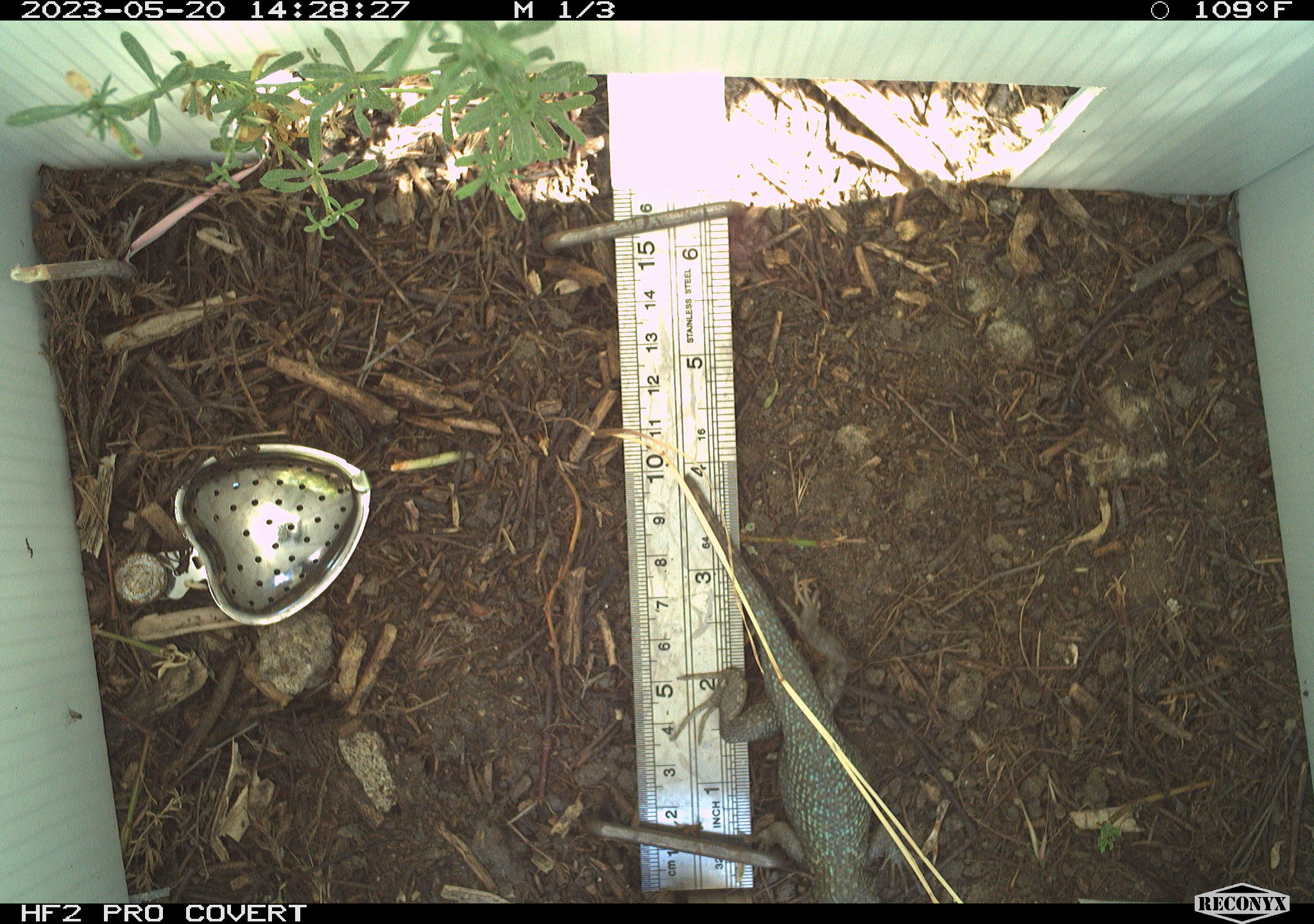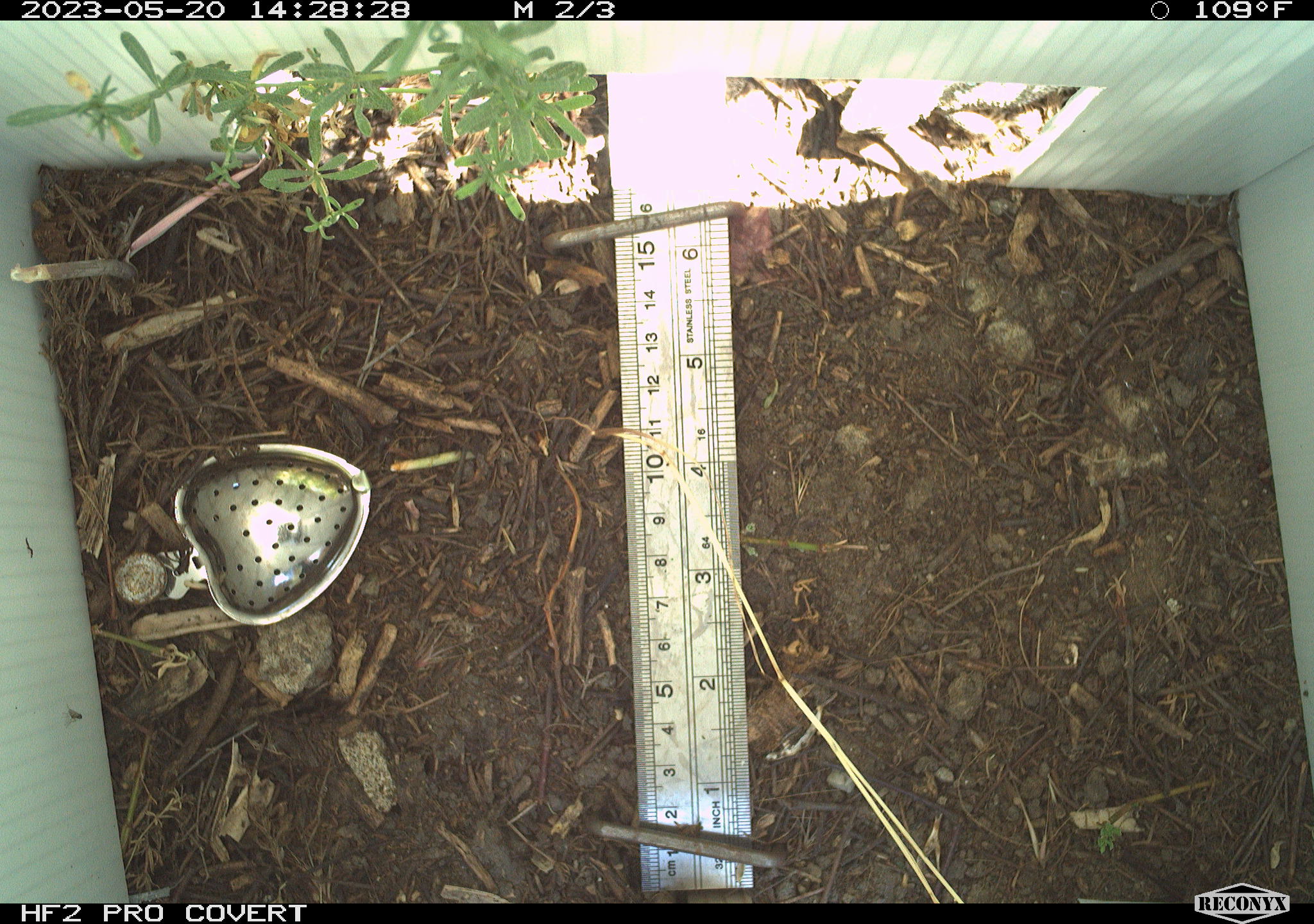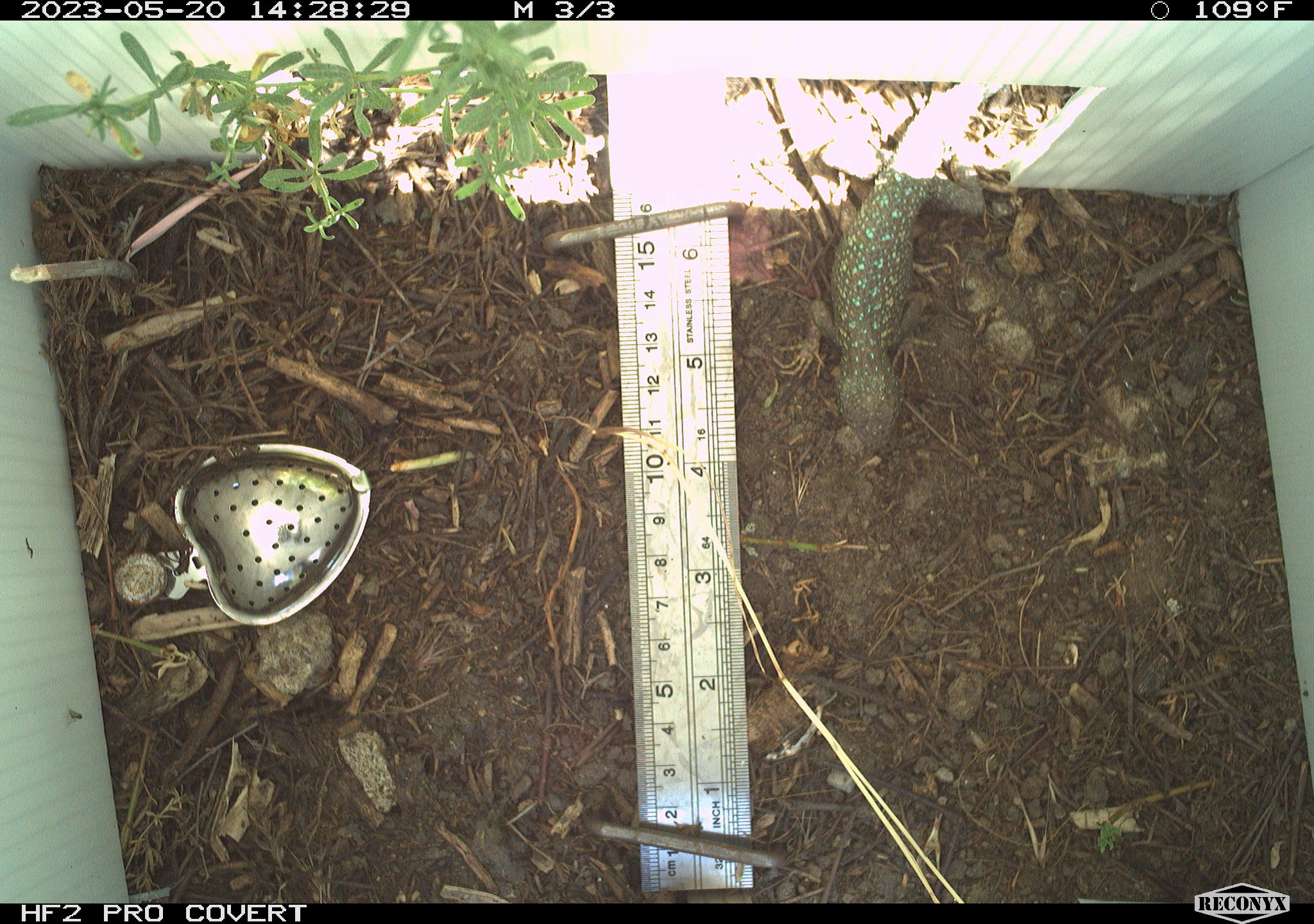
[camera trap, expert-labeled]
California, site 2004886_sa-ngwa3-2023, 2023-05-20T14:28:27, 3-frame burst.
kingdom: Animalia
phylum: Chordata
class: Reptilia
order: Squamata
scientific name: Squamata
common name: lizards and snakes